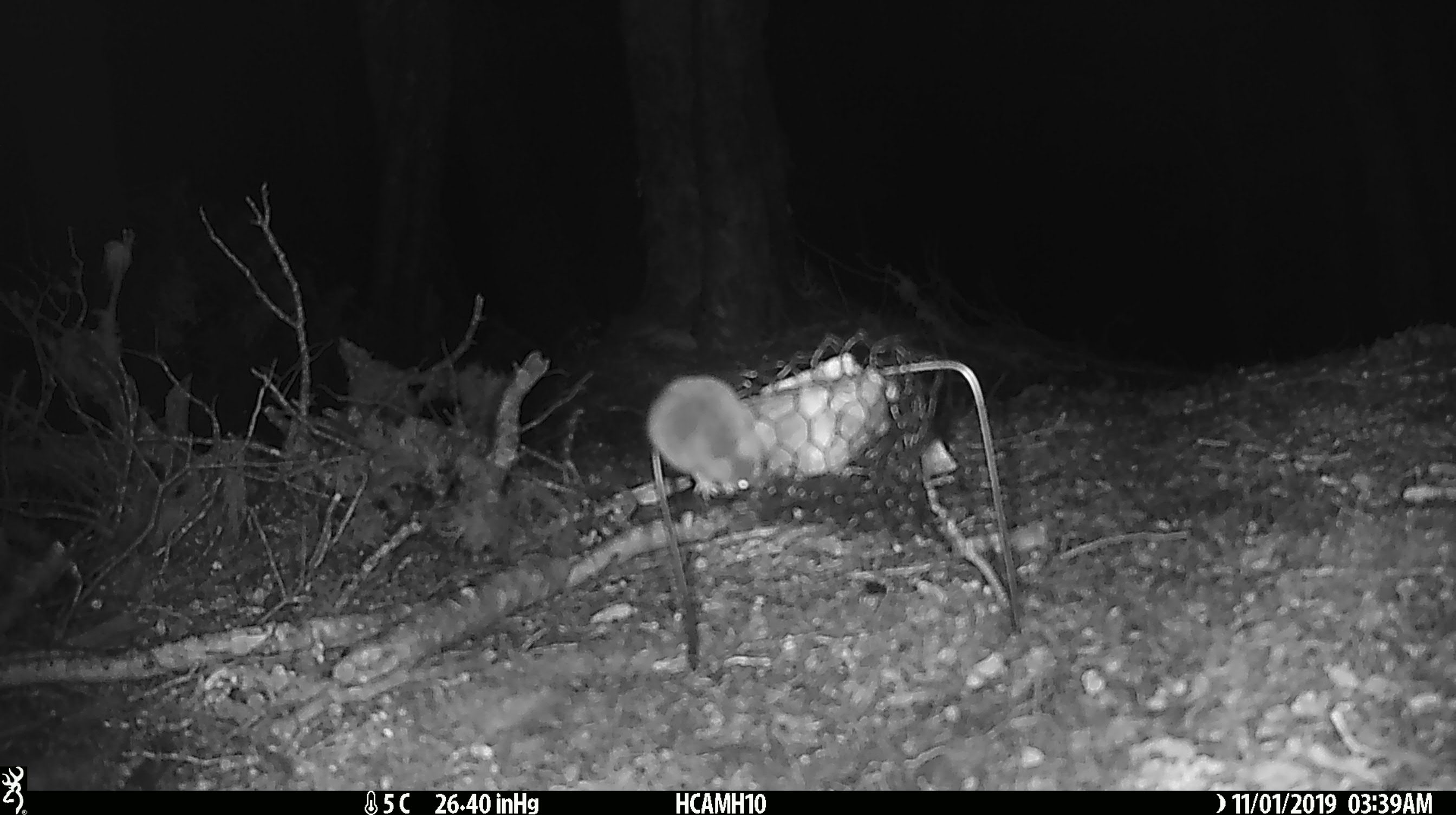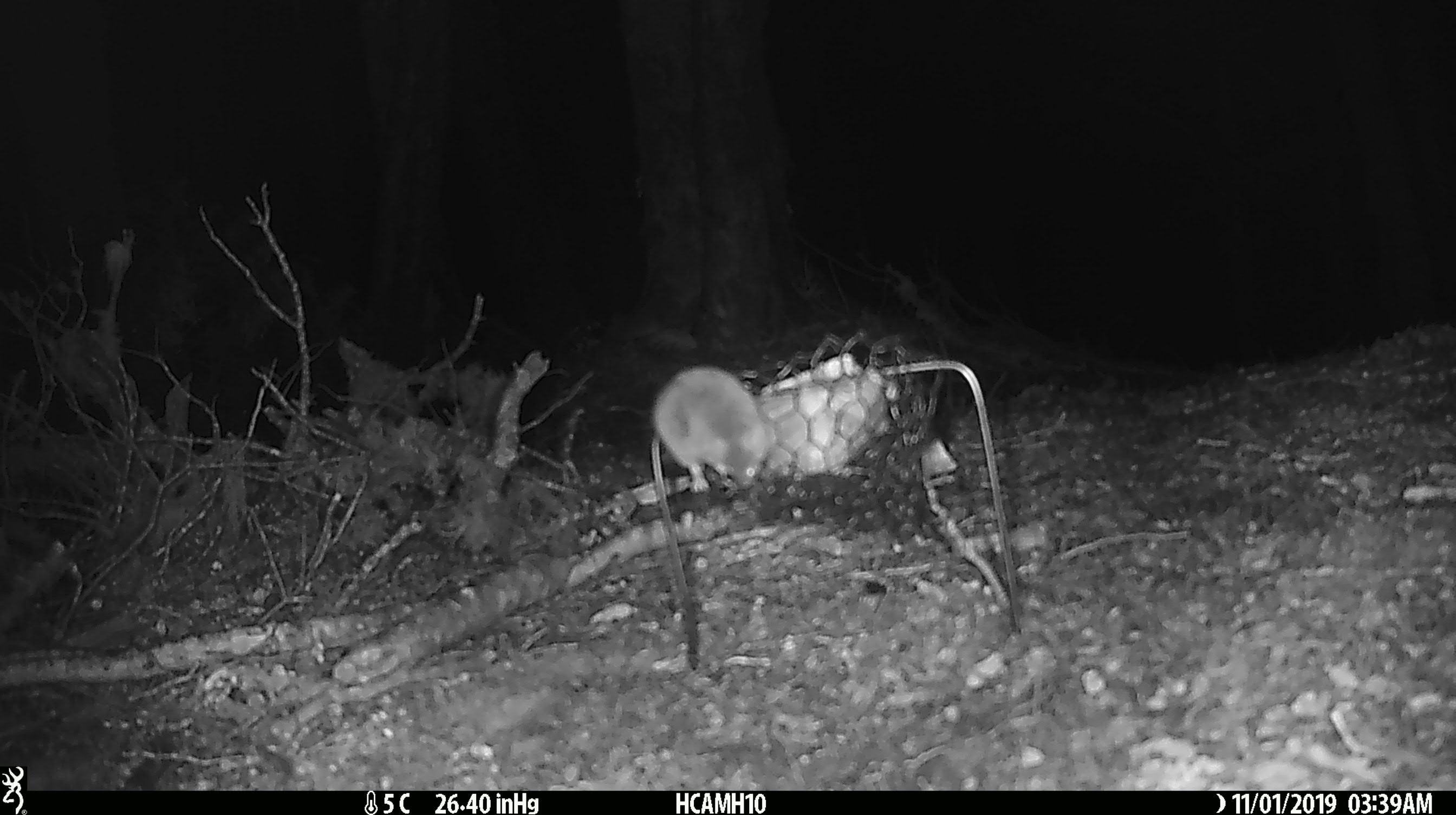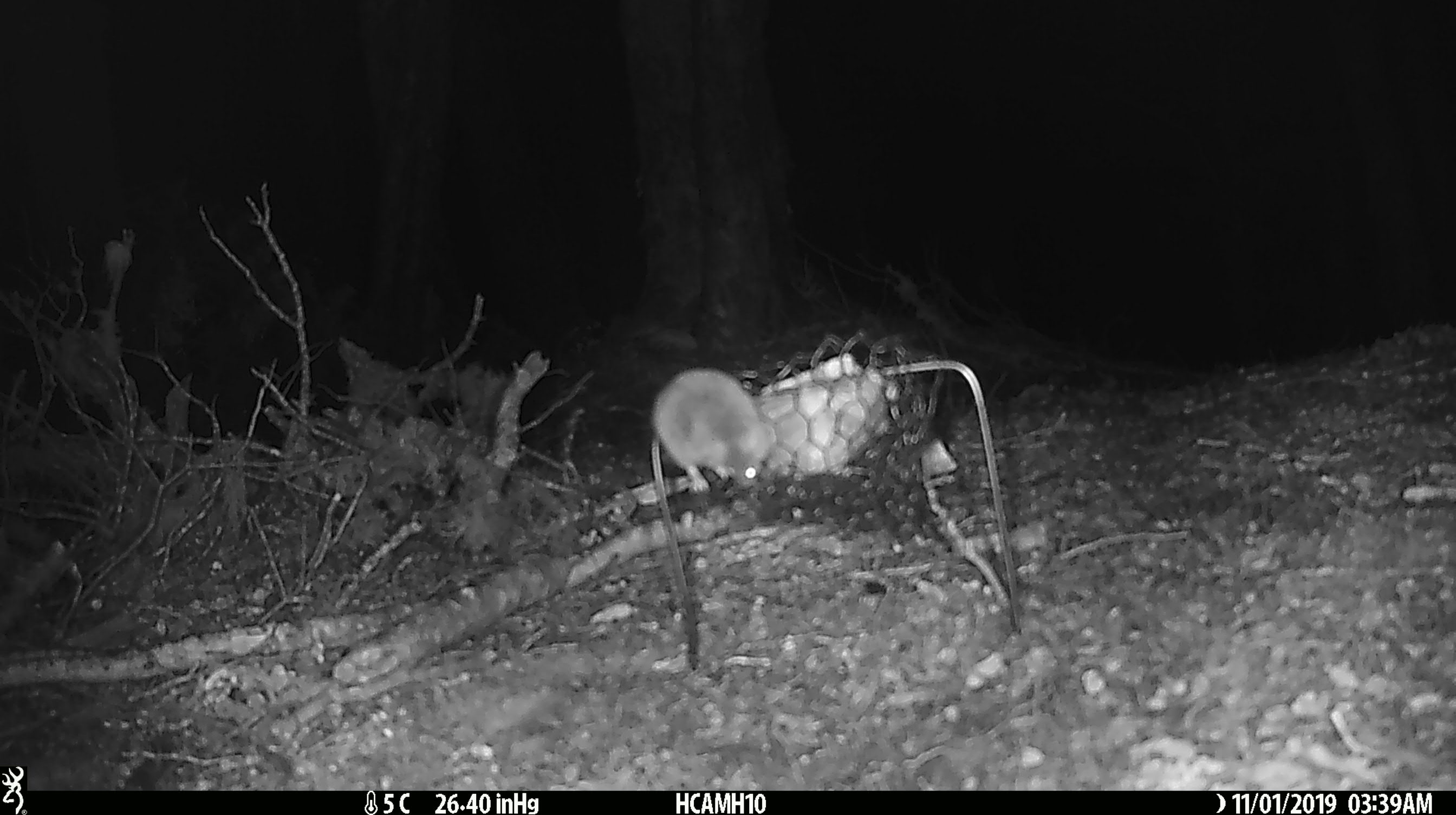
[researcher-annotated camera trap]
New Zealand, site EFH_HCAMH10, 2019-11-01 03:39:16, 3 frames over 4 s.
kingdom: Animalia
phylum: Chordata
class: Mammalia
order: Rodentia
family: Muridae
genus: Mus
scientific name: Mus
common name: mouse